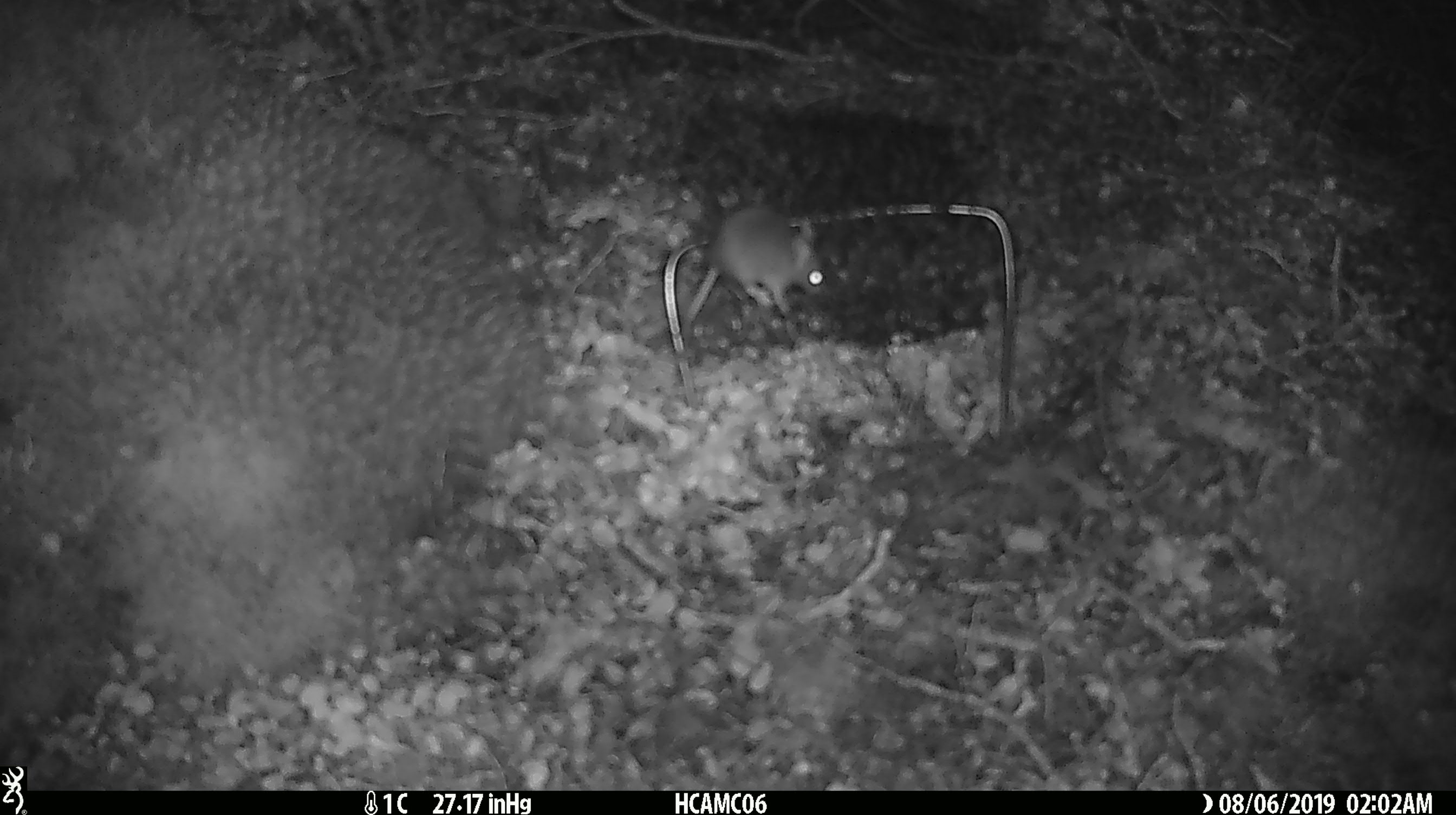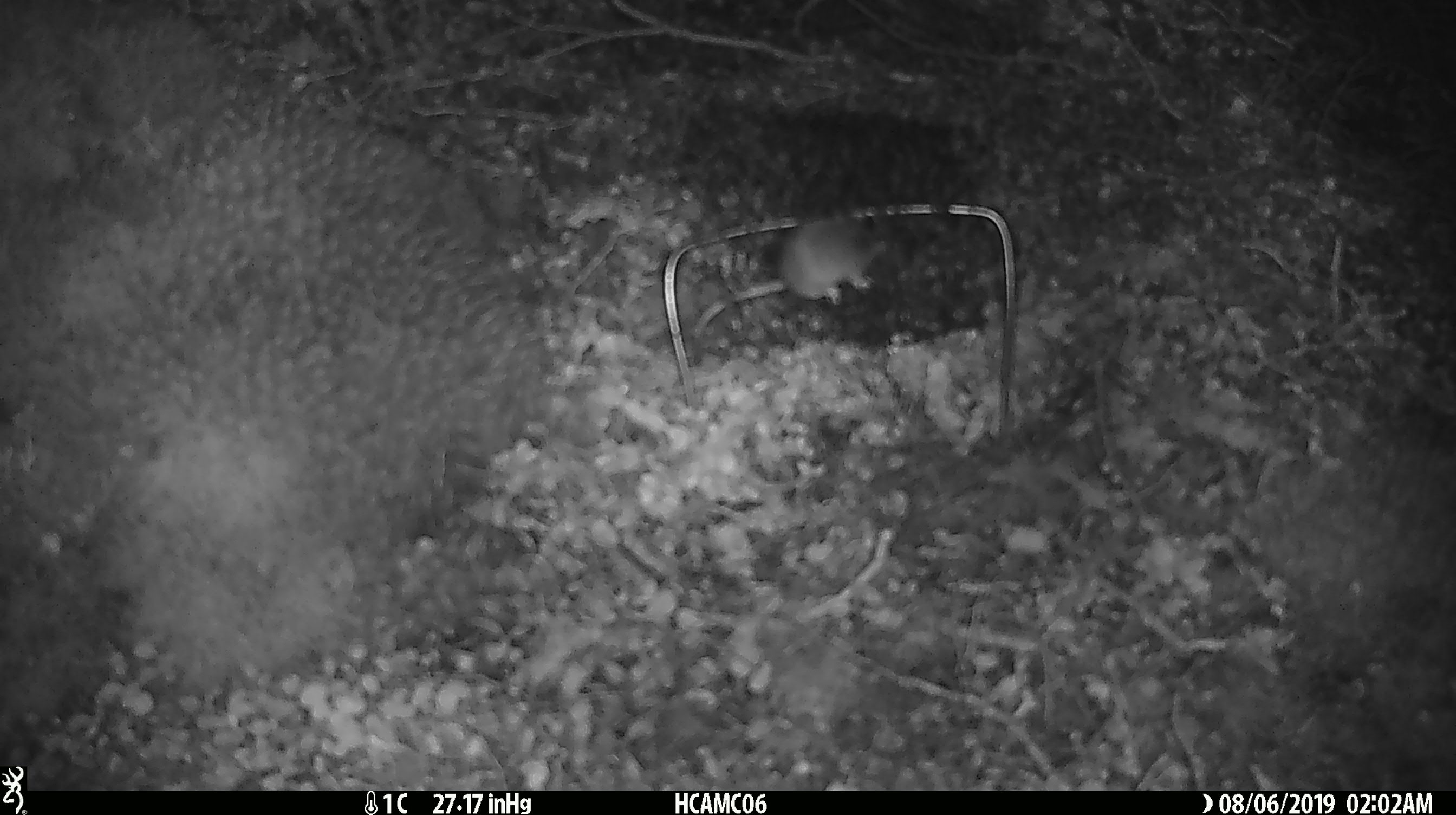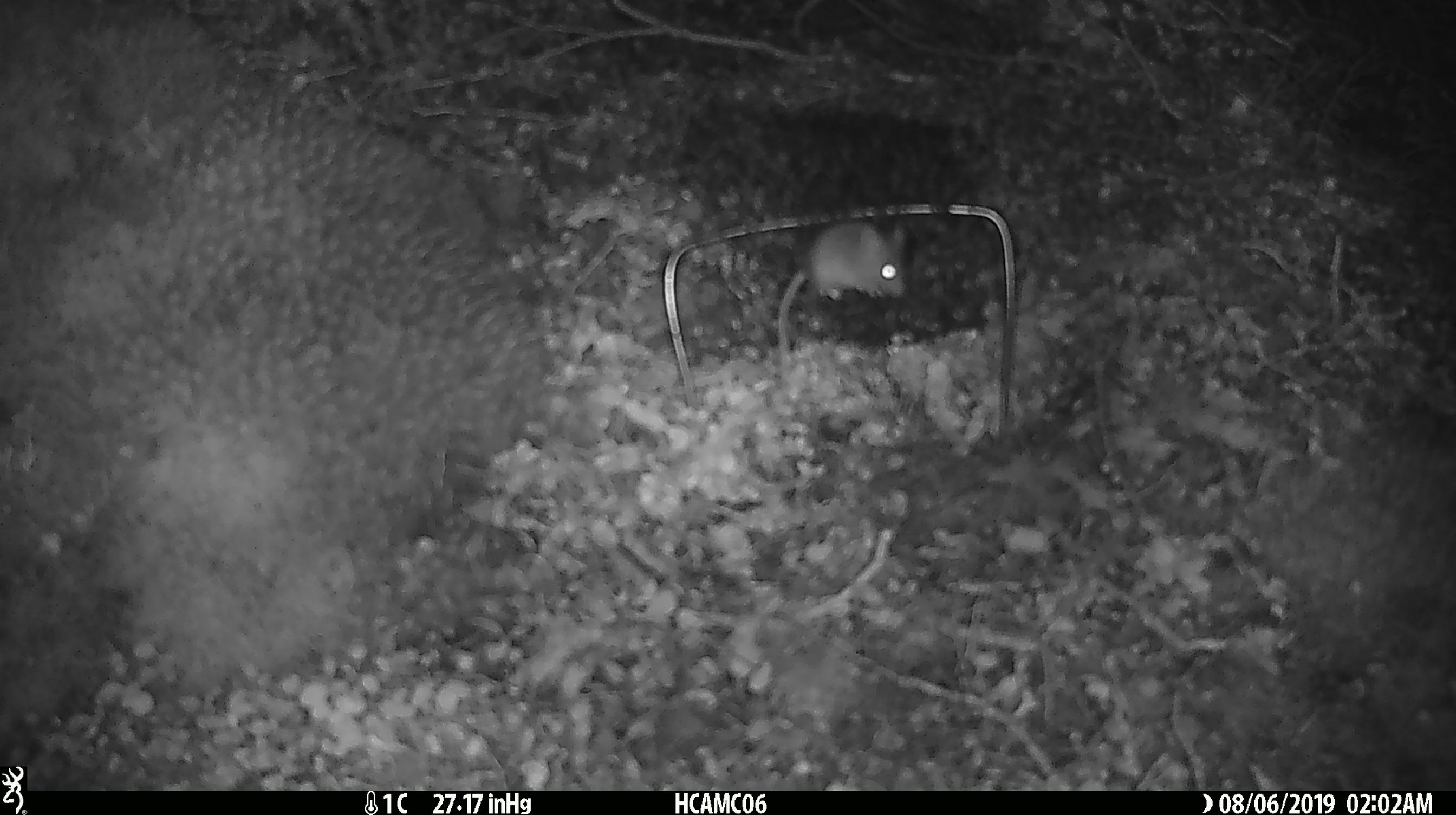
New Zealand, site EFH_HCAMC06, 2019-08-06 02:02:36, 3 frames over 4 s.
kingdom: Animalia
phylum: Chordata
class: Mammalia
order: Rodentia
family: Muridae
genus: Mus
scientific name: Mus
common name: mouse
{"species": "mouse (Mus)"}